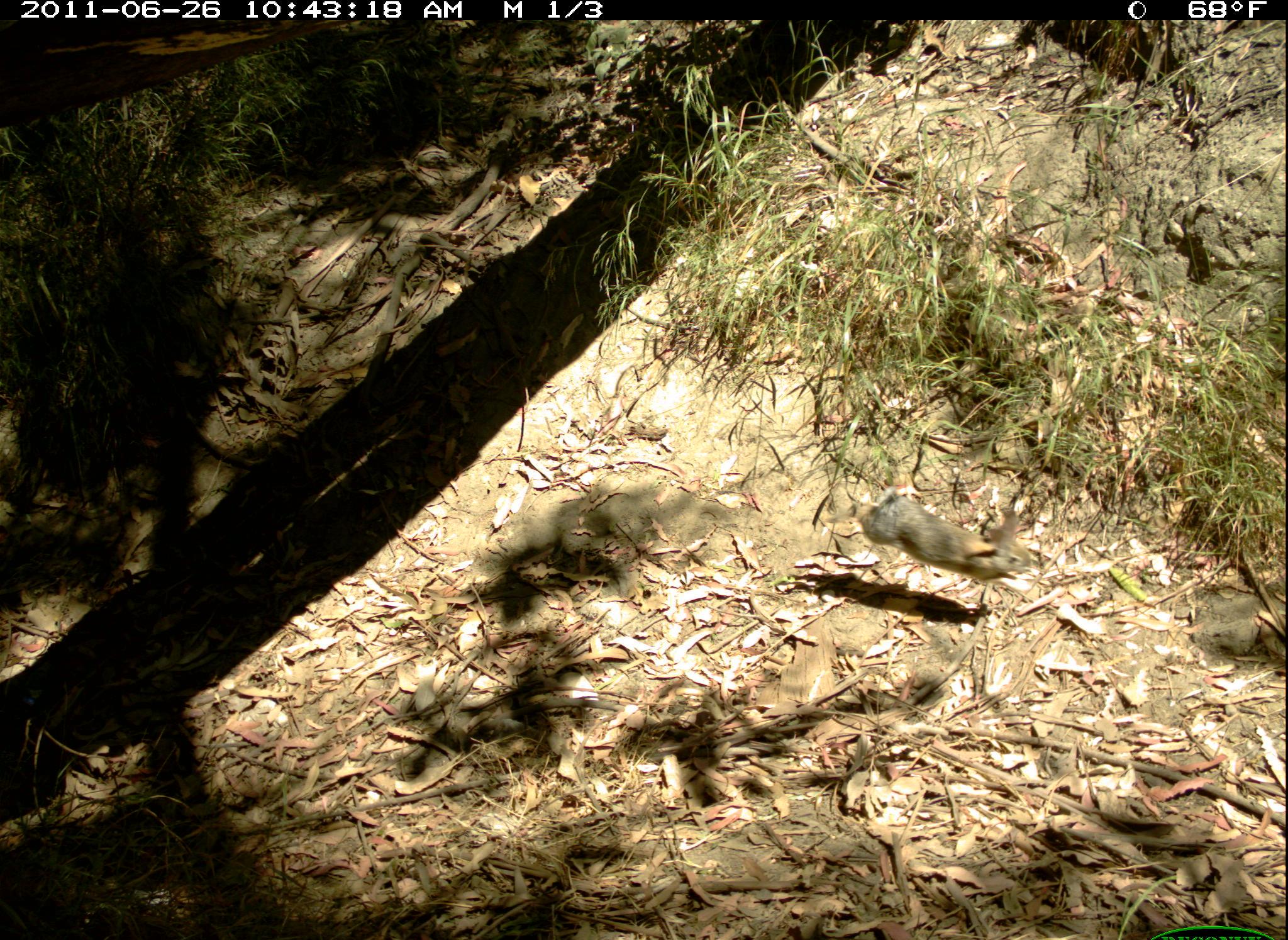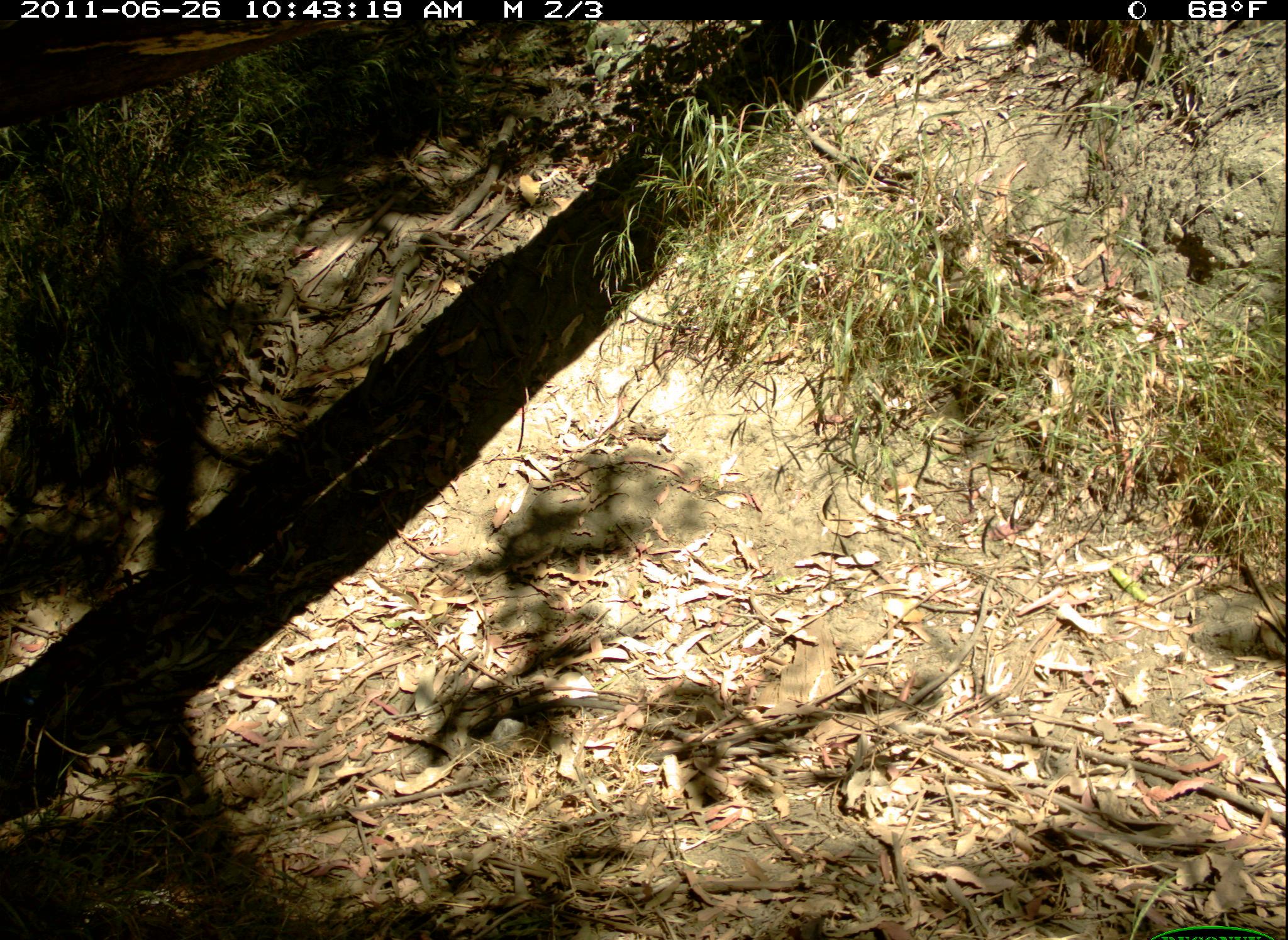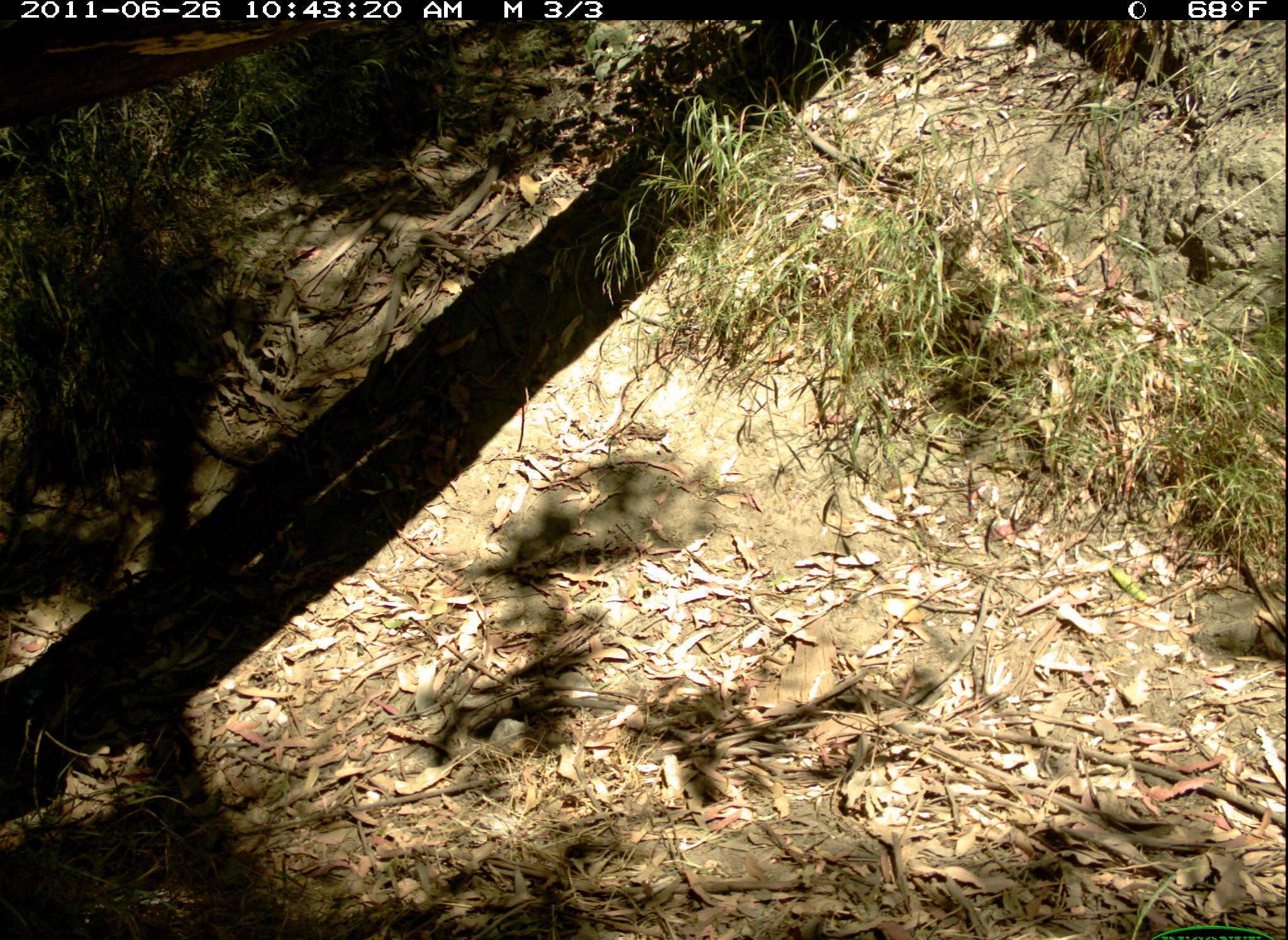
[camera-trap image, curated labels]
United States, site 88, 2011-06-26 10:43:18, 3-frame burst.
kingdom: Animalia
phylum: Chordata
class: Mammalia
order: Lagomorpha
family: Leporidae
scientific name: Leporidae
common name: rabbits and hares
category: rabbit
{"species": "rabbit (rabbits and hares) (Leporidae)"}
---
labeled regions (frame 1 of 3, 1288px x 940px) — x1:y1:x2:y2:
rabbit: 849:445:1079:620